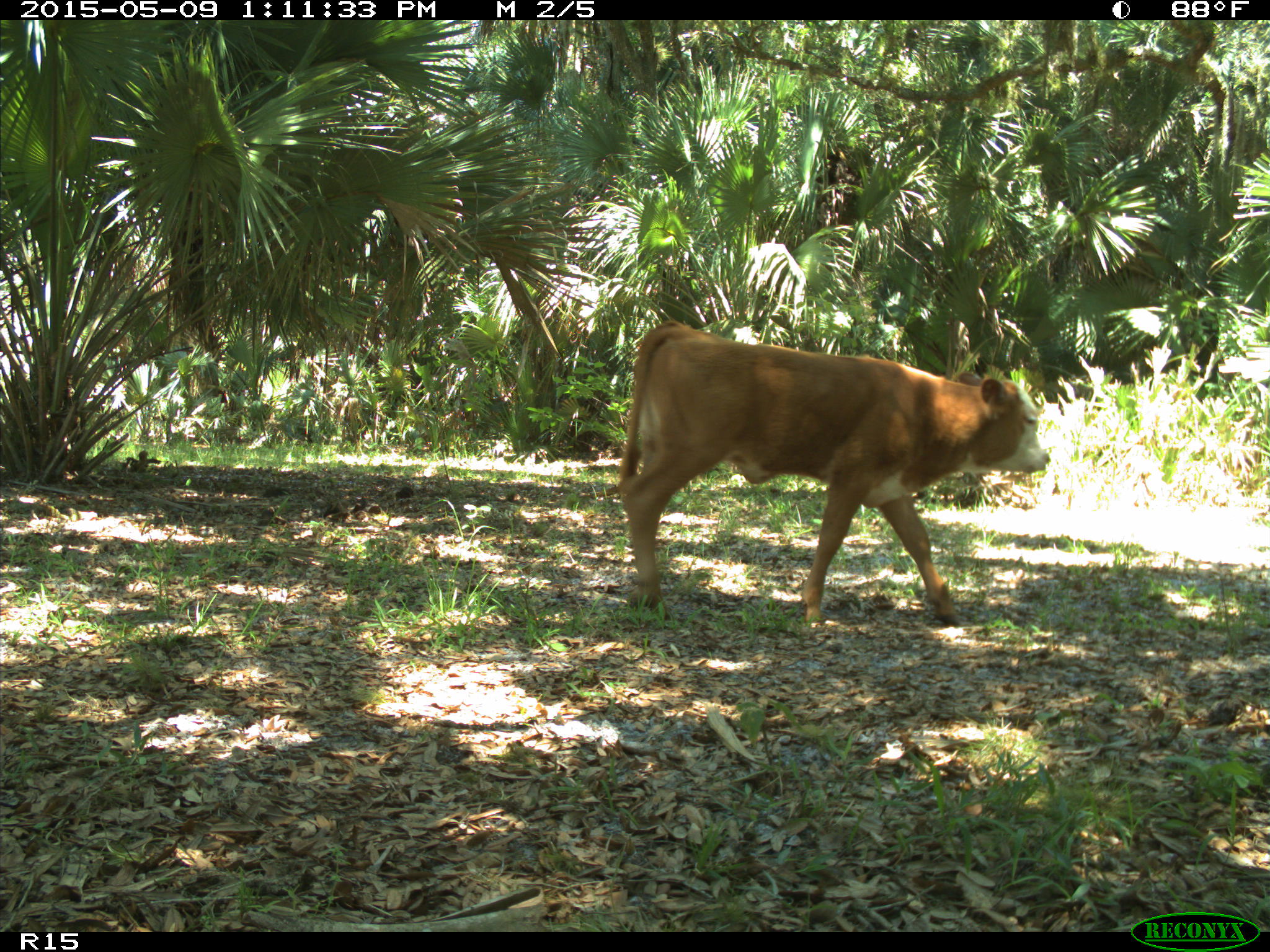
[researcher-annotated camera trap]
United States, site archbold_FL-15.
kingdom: Animalia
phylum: Chordata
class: Mammalia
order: Artiodactyla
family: Bovidae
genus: Bos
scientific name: Bos taurus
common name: domestic cow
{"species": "Bos taurus (domestic cow)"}